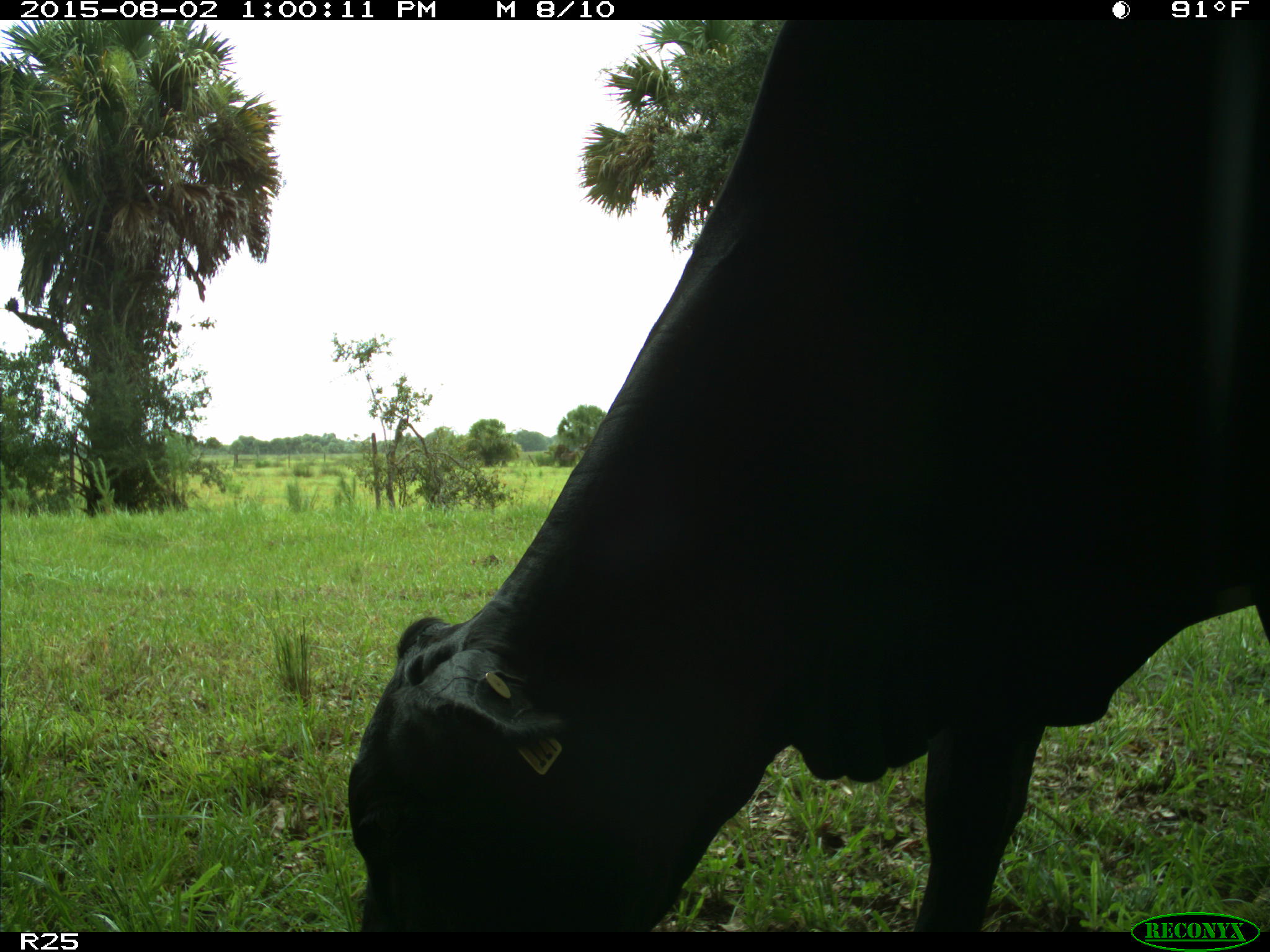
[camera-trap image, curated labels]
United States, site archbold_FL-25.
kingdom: Animalia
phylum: Chordata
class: Mammalia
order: Artiodactyla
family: Bovidae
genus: Bos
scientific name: Bos taurus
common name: domestic cow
Bos taurus (domestic cow).